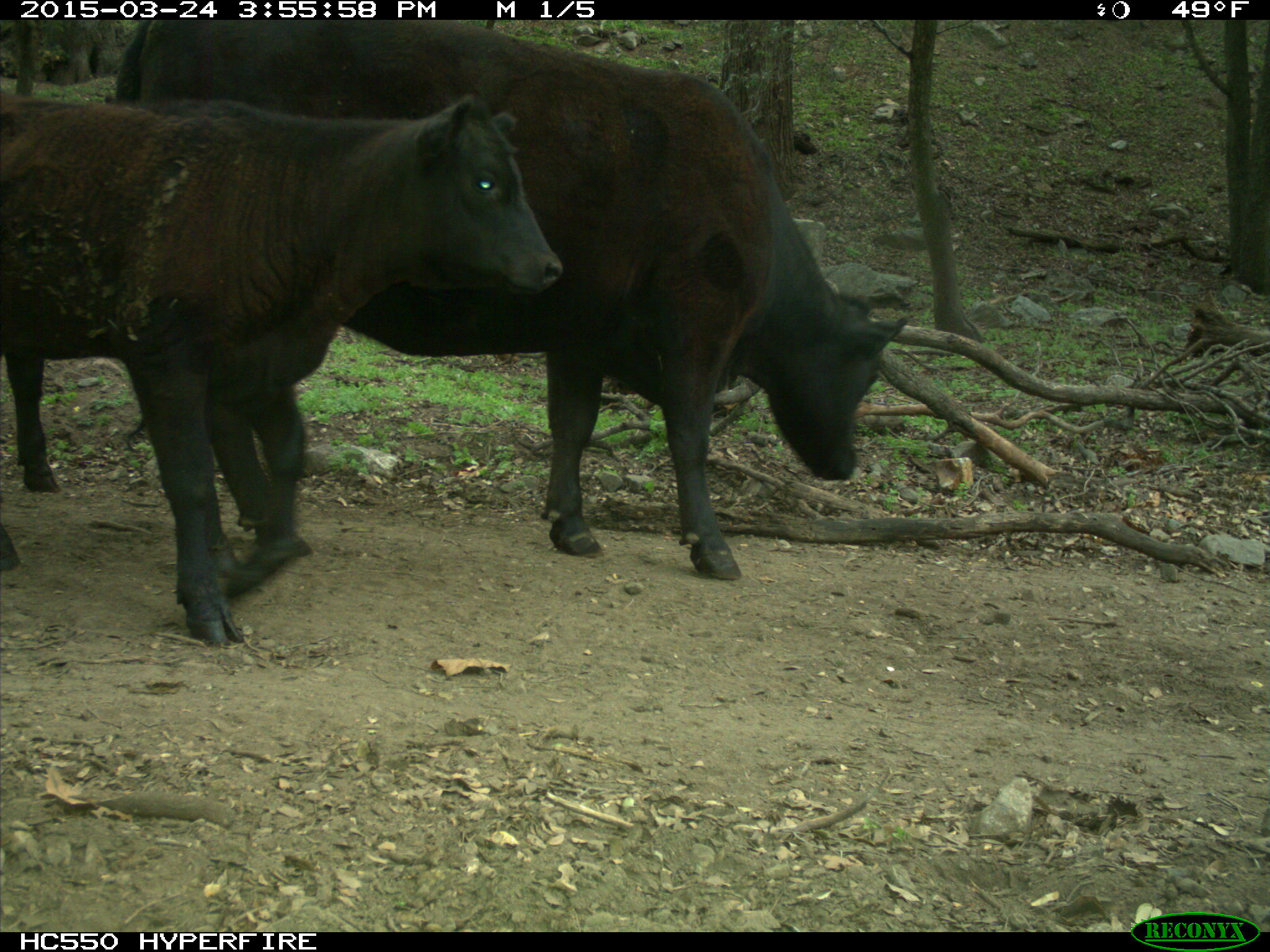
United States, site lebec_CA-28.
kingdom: Animalia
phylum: Chordata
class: Mammalia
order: Artiodactyla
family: Bovidae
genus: Bos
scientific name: Bos taurus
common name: domestic cow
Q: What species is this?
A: Bos taurus (domestic cow).